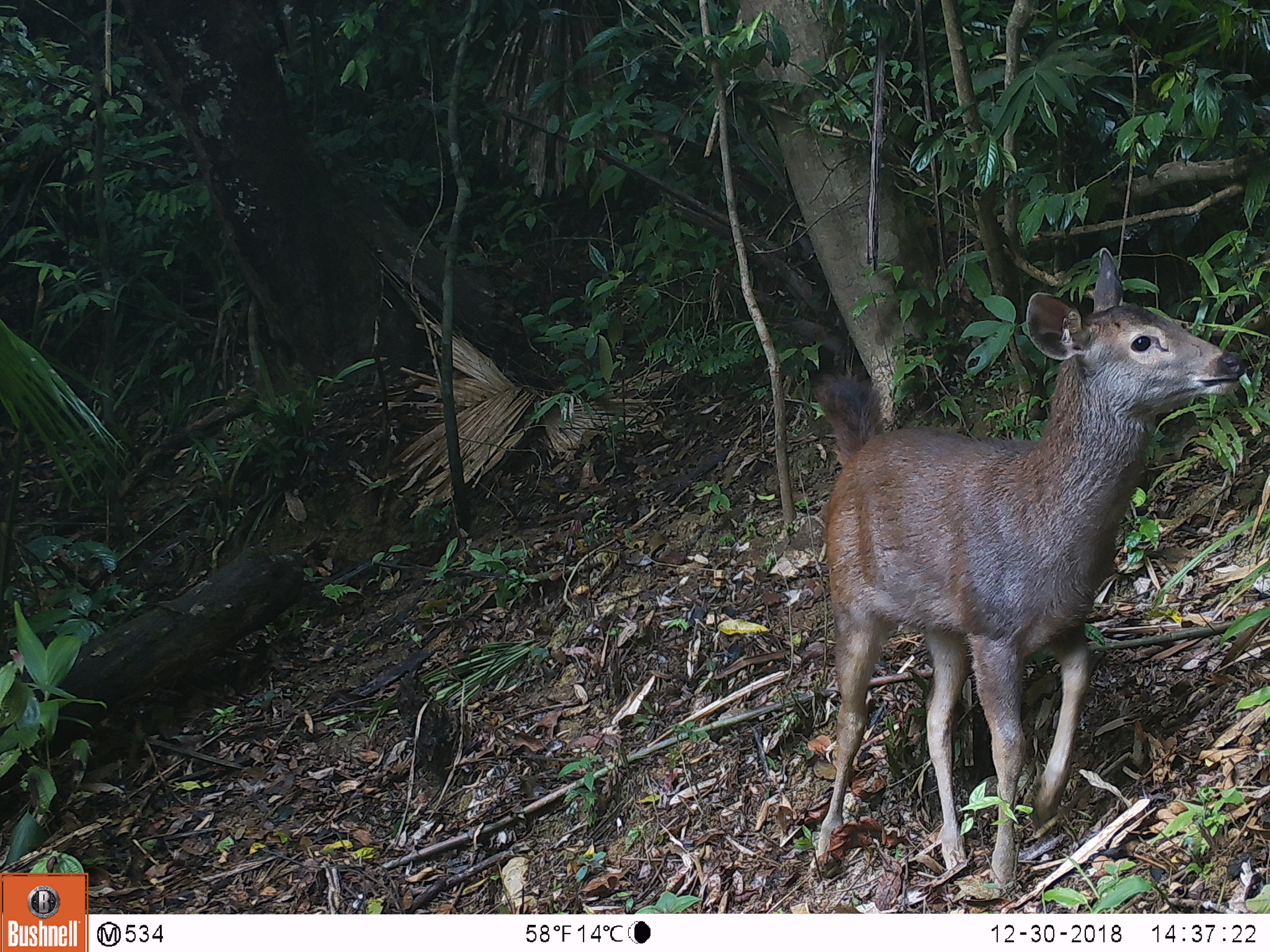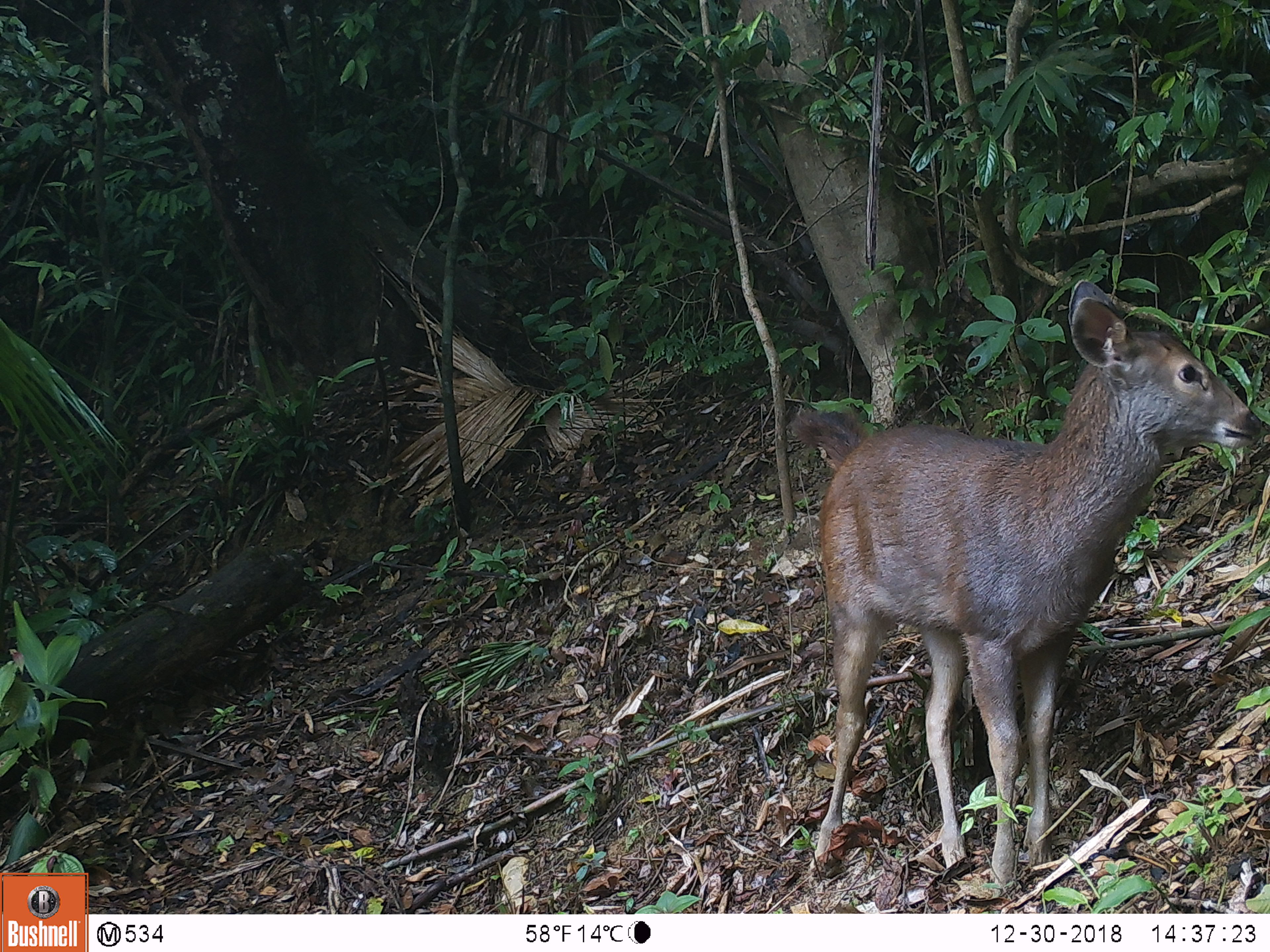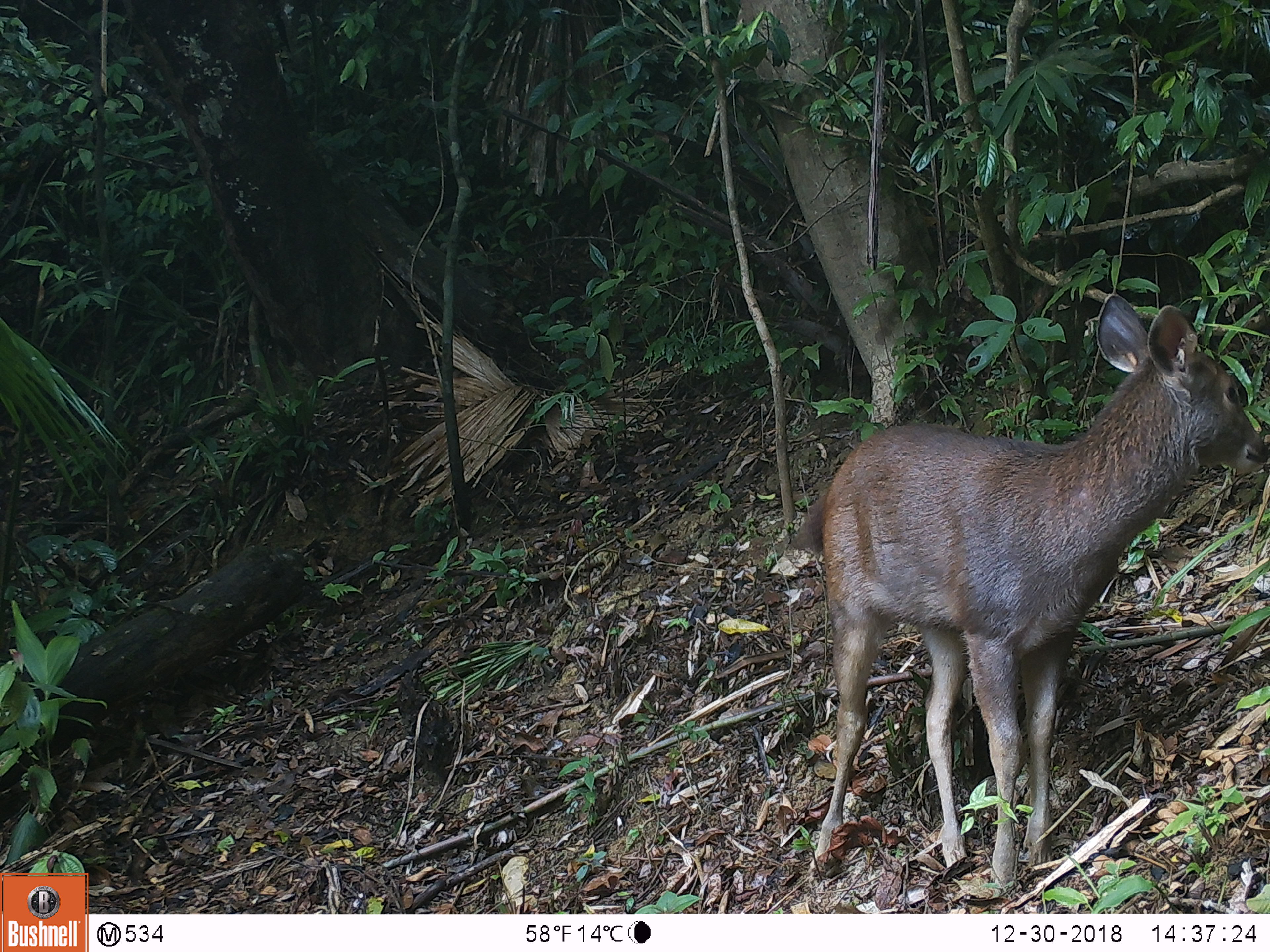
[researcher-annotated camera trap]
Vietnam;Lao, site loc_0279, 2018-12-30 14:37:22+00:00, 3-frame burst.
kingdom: Animalia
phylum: Chordata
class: Mammalia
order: Artiodactyla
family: Cervidae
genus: Rusa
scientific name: Rusa unicolor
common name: sambar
Sambar (Rusa unicolor). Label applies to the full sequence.